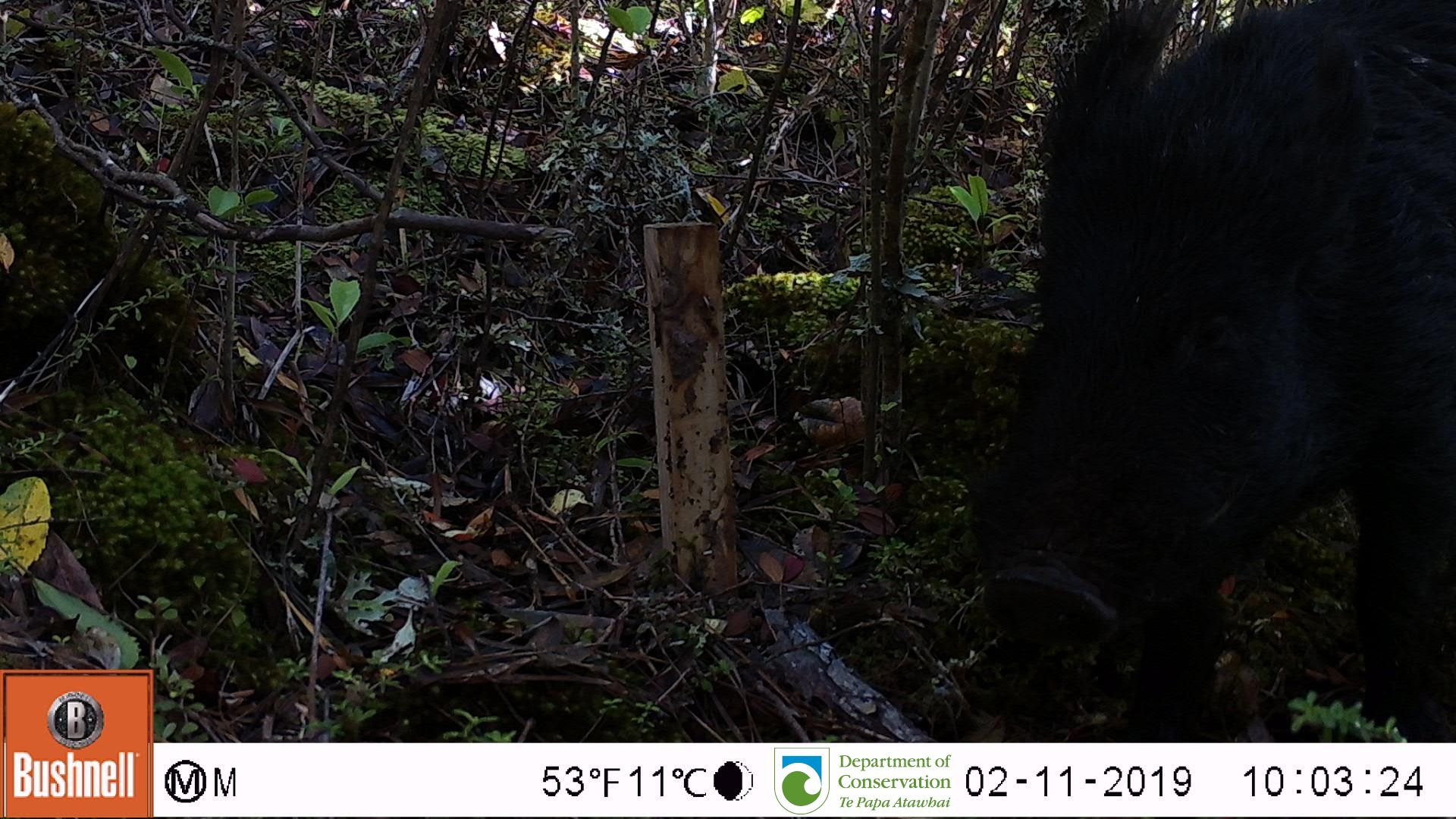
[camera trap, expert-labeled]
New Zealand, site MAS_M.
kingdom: Animalia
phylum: Chordata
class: Mammalia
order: Artiodactyla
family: Suidae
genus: Sus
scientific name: Sus scrofa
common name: pig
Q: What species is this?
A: Pig (Sus scrofa).